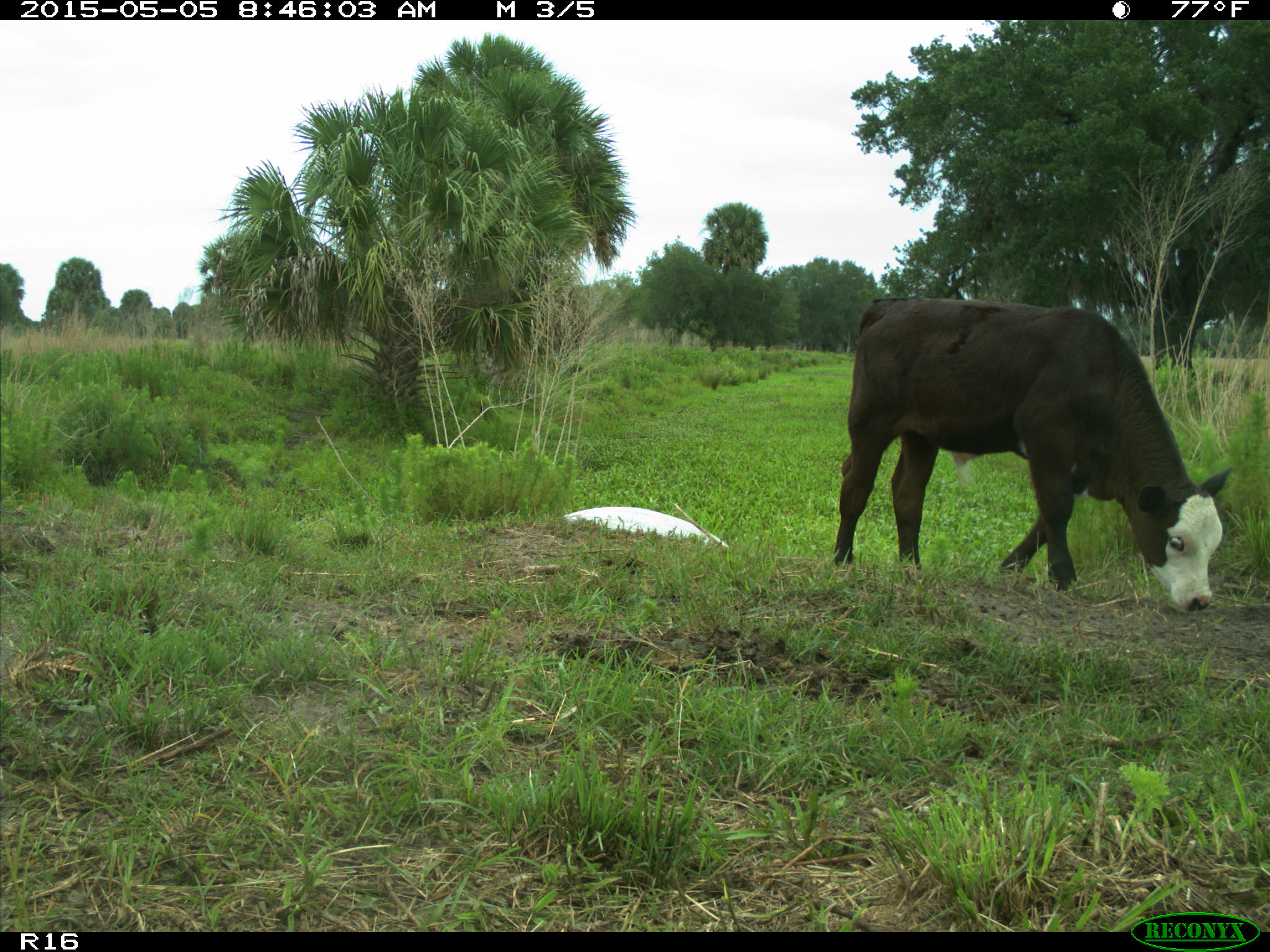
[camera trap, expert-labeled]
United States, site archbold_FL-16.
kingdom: Animalia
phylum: Chordata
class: Mammalia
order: Artiodactyla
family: Bovidae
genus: Bos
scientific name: Bos taurus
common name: domestic cow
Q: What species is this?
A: Bos taurus (domestic cow).